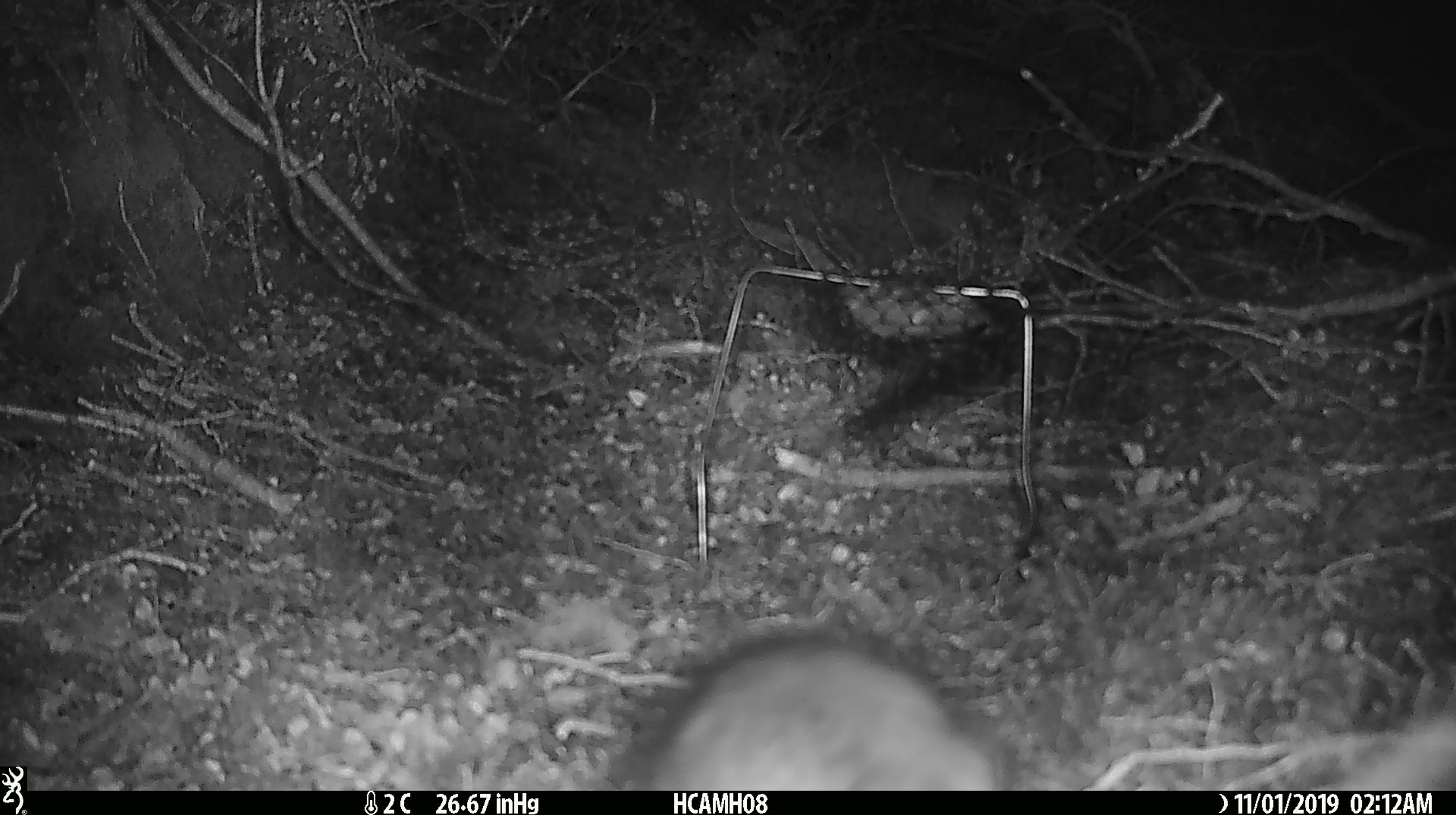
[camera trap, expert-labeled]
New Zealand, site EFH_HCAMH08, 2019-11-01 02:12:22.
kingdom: Animalia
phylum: Chordata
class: Mammalia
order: Rodentia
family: Muridae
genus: Rattus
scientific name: Rattus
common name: rat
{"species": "rat (Rattus)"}